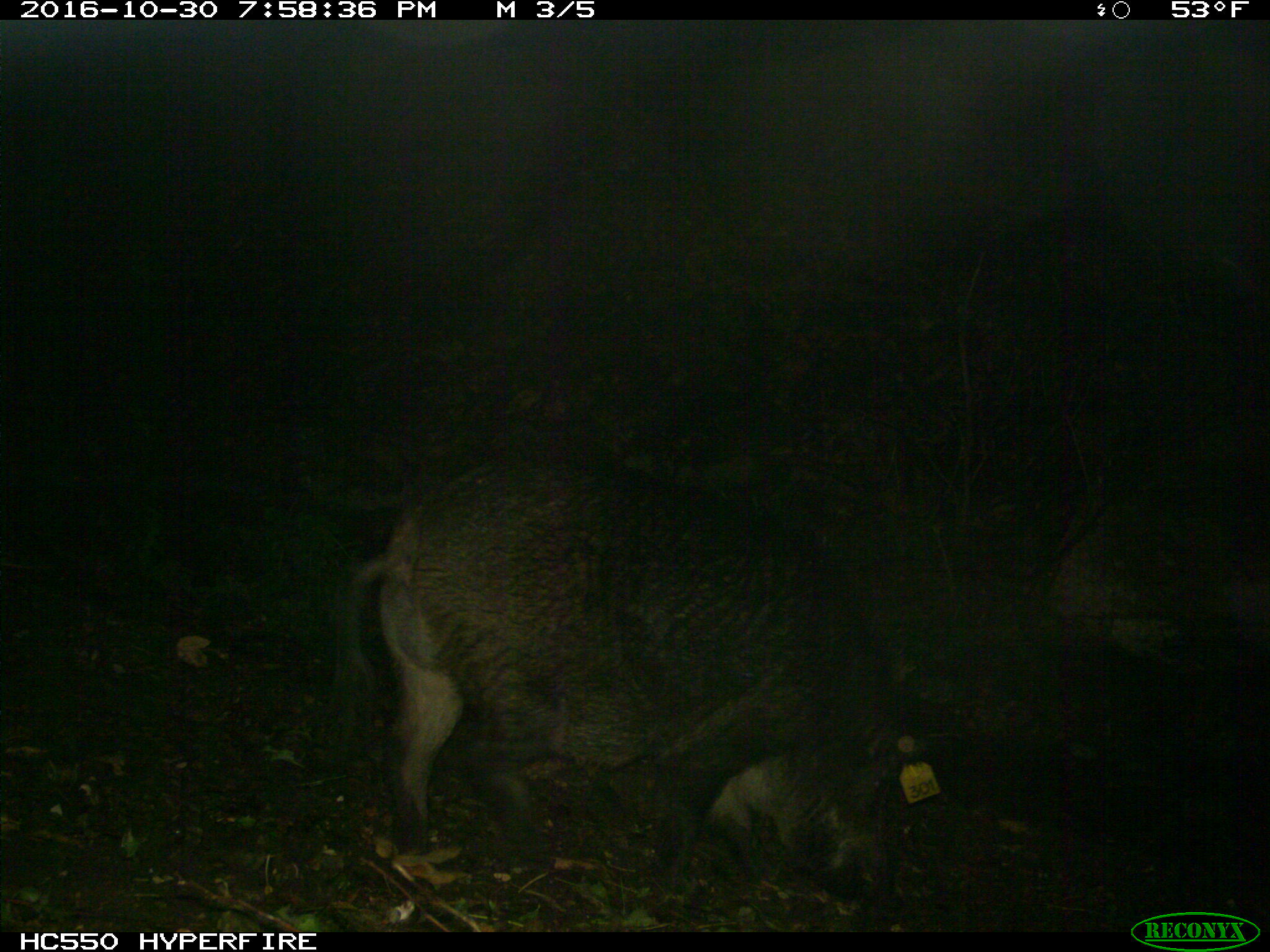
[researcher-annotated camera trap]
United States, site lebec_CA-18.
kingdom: Animalia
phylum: Chordata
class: Mammalia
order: Artiodactyla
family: Suidae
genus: Sus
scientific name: Sus scrofa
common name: wild boar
Sus scrofa (wild boar).